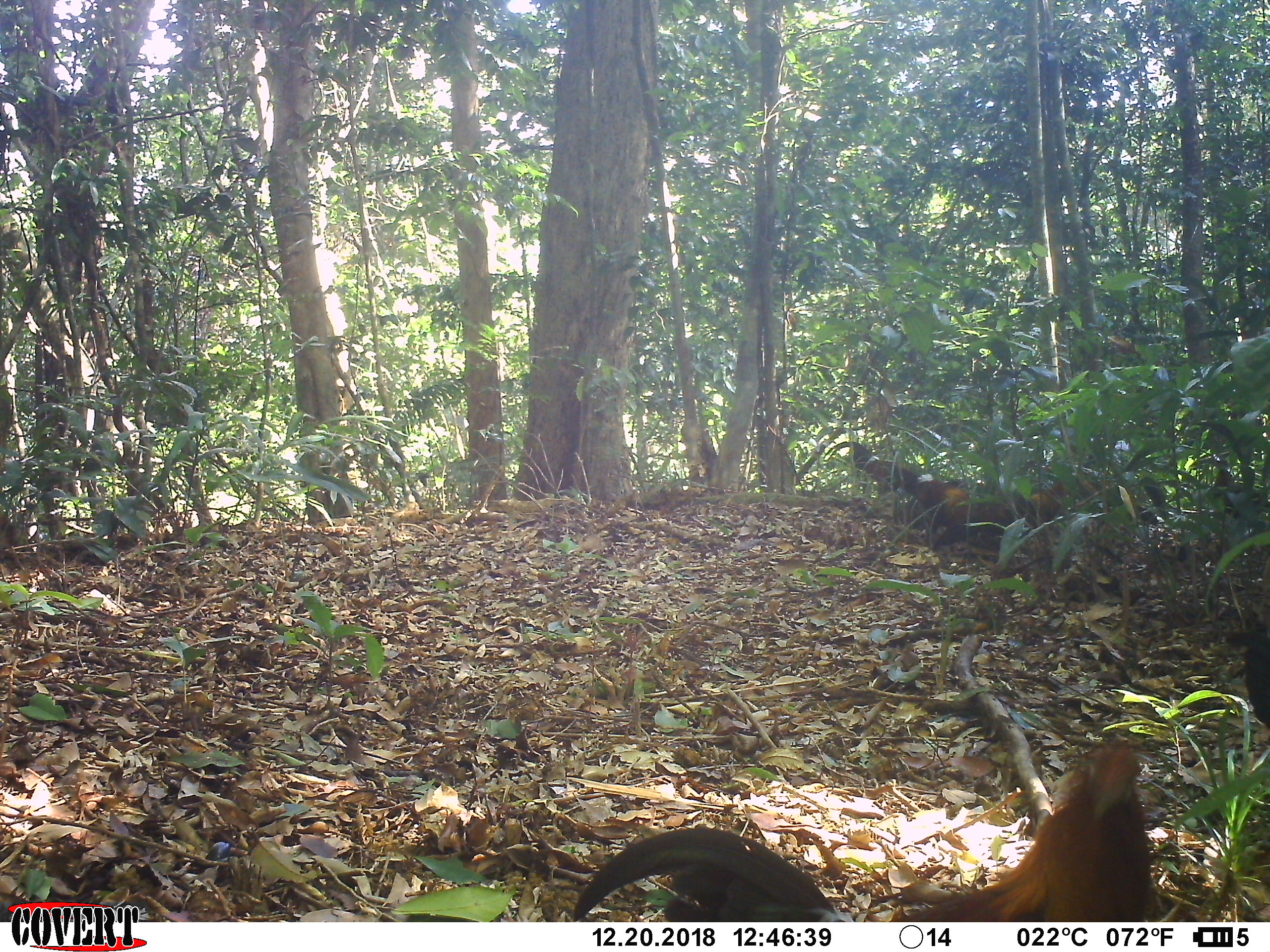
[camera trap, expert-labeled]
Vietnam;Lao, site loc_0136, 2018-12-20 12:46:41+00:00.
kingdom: Animalia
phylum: Chordata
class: Aves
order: Galliformes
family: Phasianidae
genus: Gallus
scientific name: Gallus gallus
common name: red junglefowl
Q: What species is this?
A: Red junglefowl (Gallus gallus).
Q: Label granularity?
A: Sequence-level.